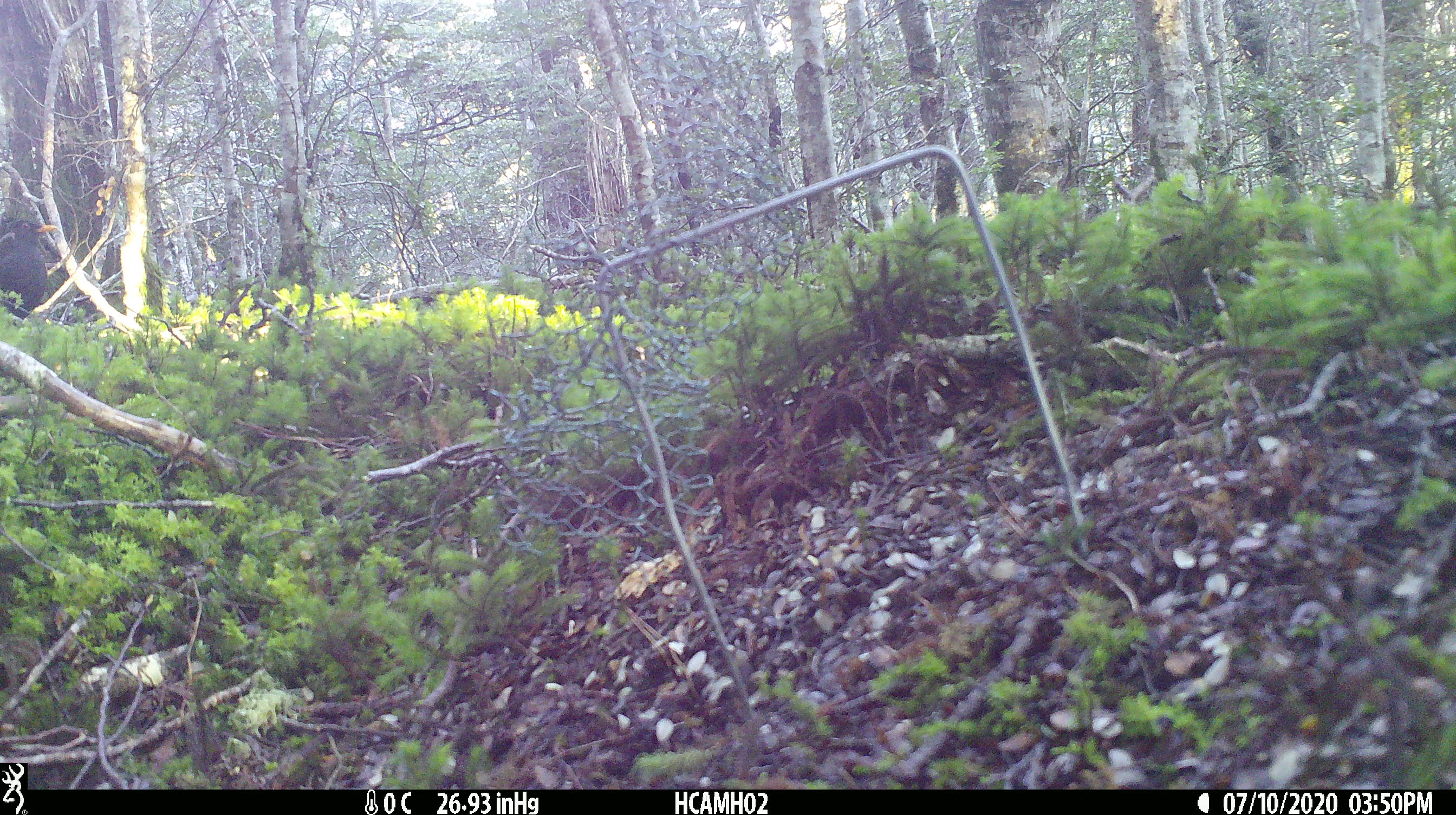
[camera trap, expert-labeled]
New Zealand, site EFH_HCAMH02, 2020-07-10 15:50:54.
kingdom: Animalia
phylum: Chordata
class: Aves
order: Passeriformes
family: Turdidae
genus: Turdus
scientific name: Turdus merula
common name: eurasian blackbird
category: blackbird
Blackbird (eurasian blackbird) (Turdus merula).